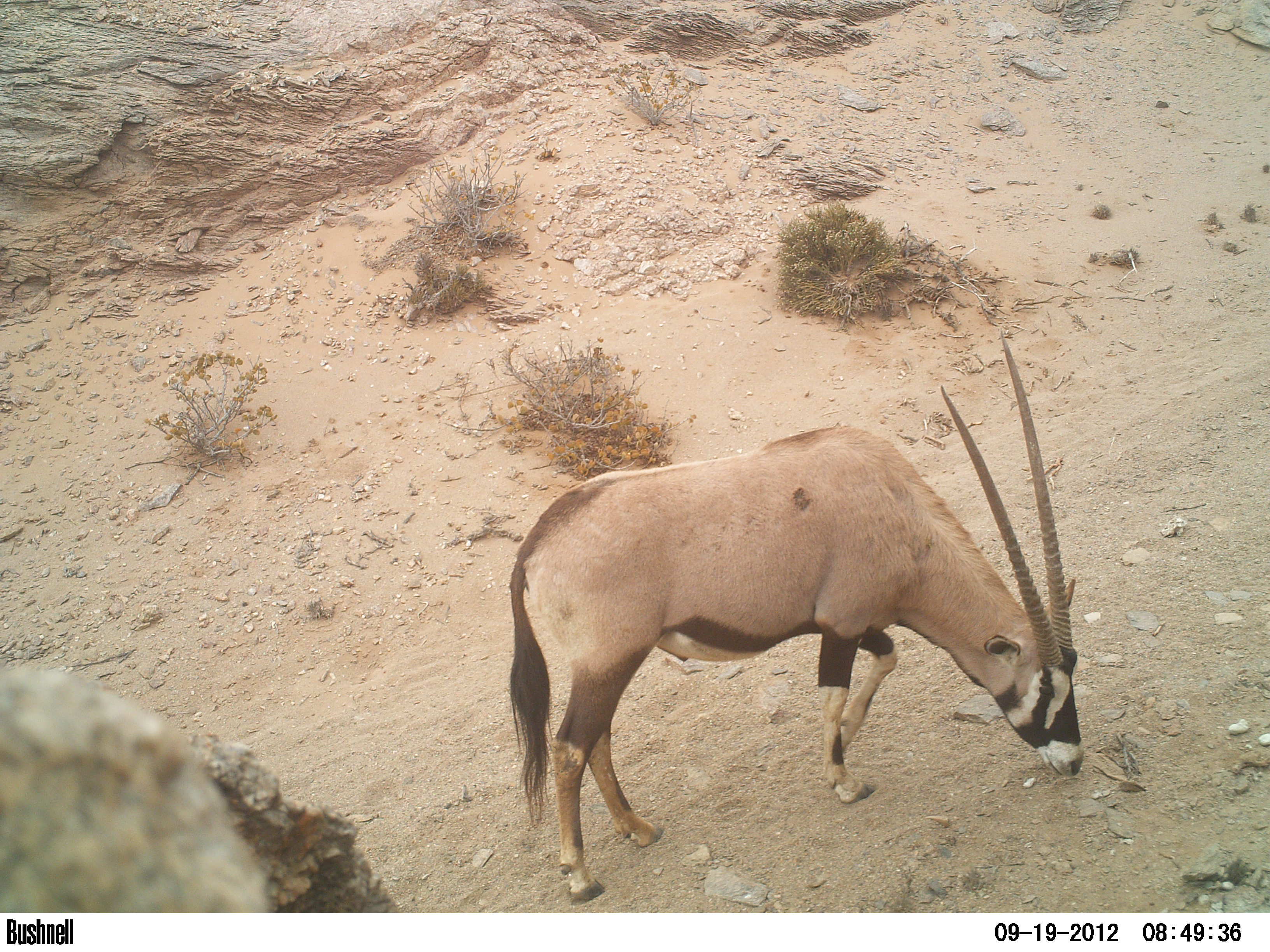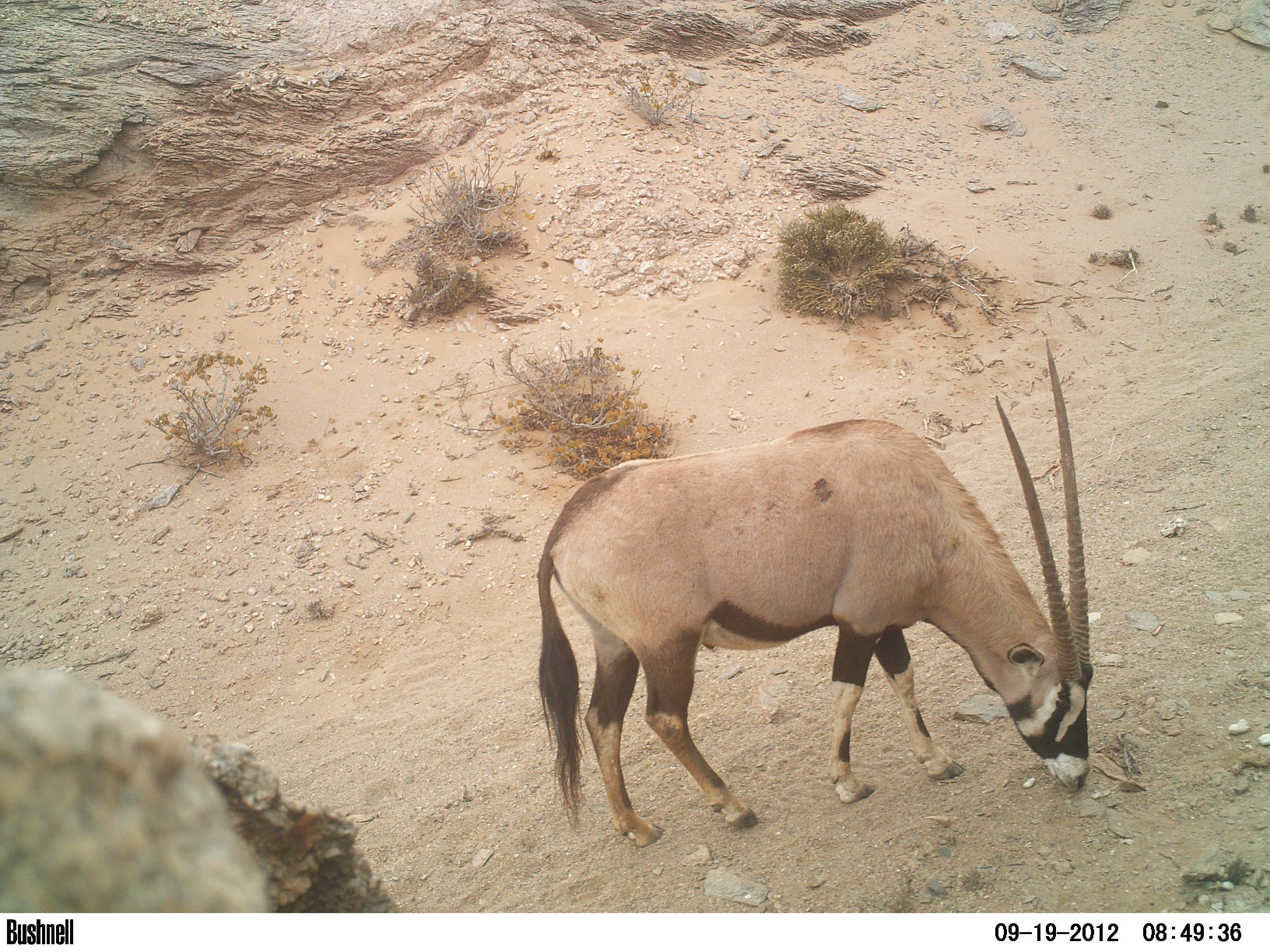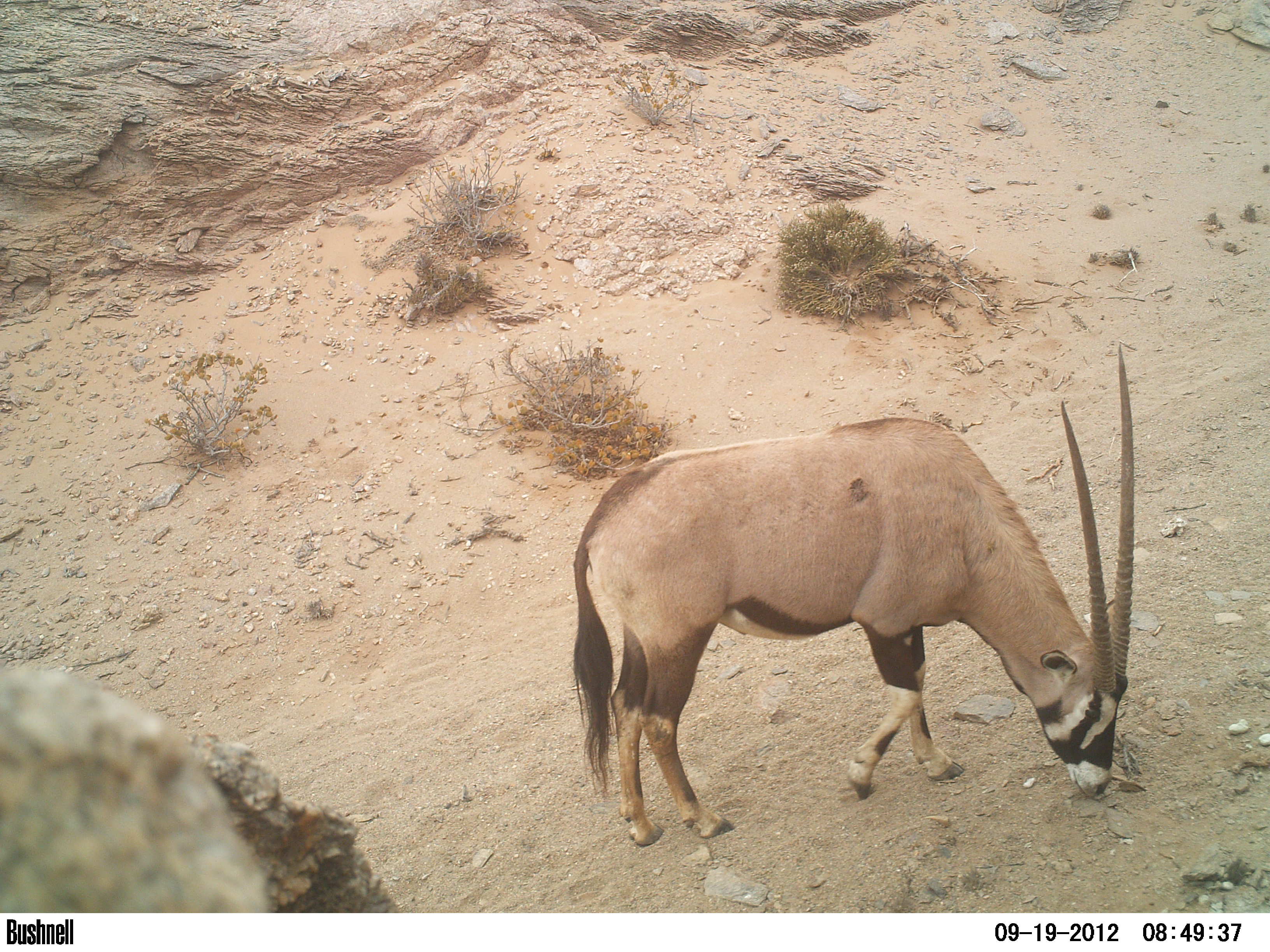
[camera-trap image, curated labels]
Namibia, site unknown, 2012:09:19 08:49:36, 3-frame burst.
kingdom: Animalia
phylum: Chordata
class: Mammalia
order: Artiodactyla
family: Bovidae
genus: Oryx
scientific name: Oryx gazella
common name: gemsbok